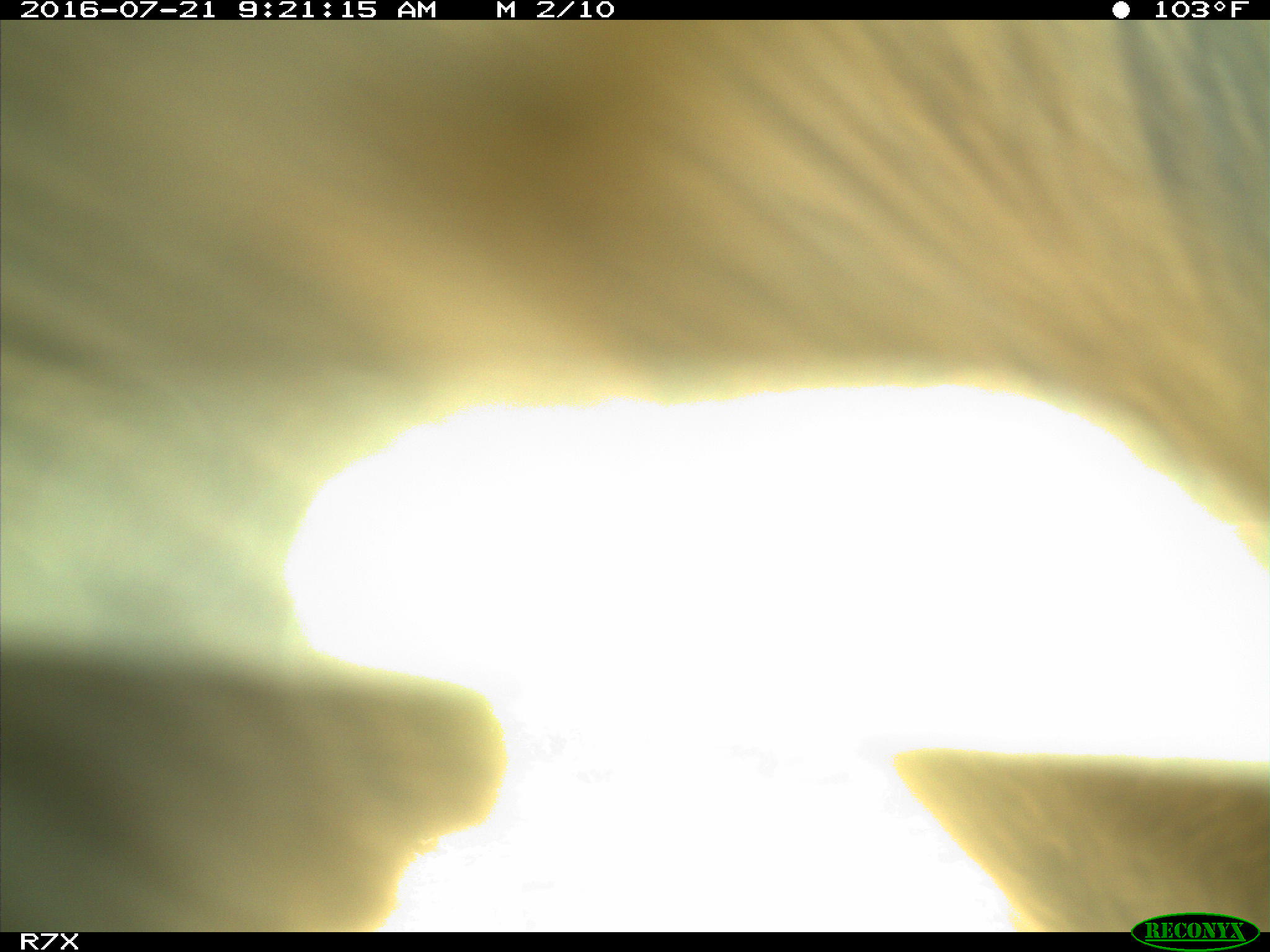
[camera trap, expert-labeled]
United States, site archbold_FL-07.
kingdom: Animalia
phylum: Chordata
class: Mammalia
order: Artiodactyla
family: Bovidae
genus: Bos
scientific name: Bos taurus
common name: domestic cow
Bos taurus (domestic cow).